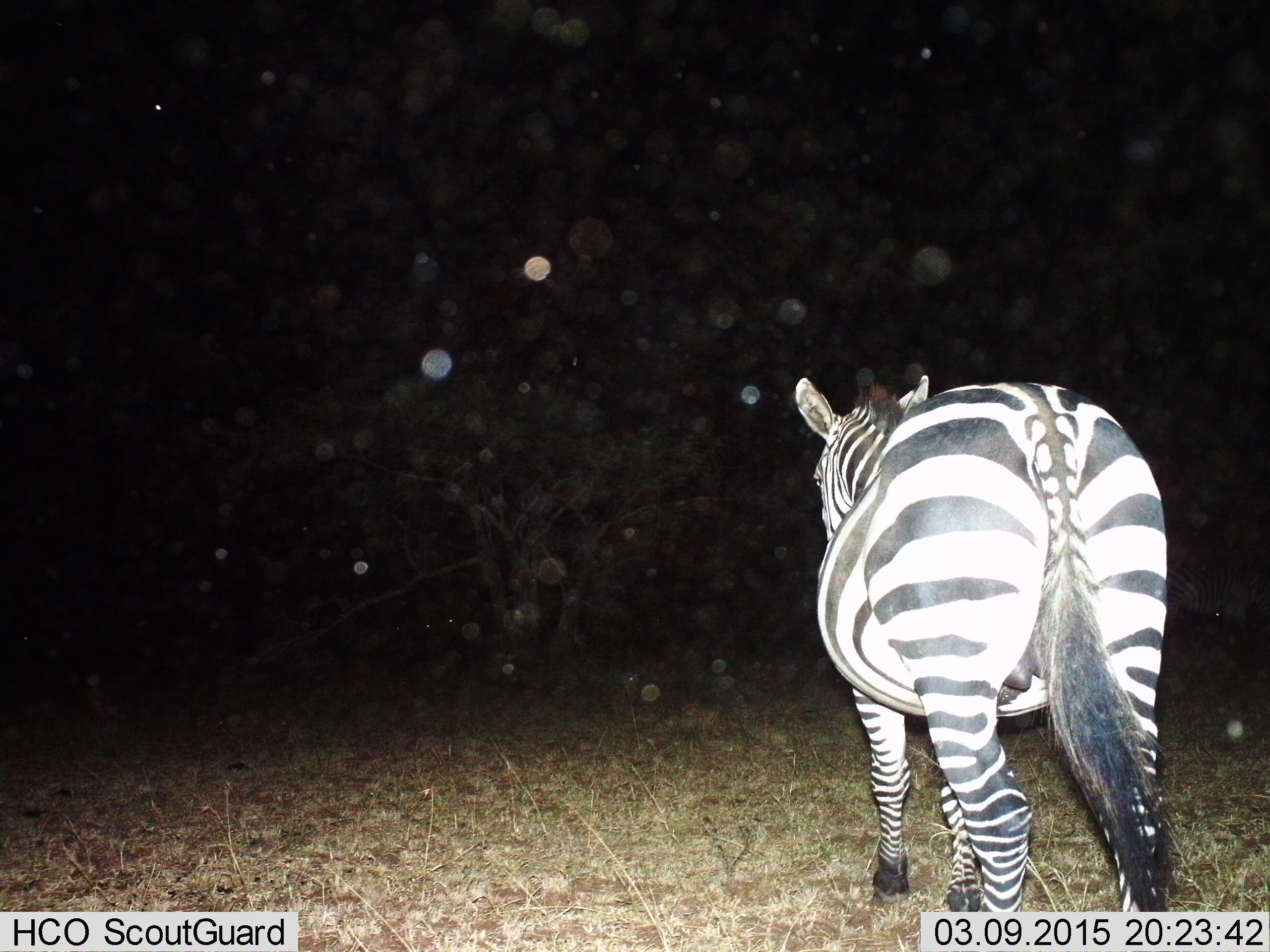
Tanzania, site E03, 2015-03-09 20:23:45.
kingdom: Animalia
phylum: Chordata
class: Mammalia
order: Perissodactyla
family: Equidae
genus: Equus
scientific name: Equus quagga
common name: plains zebra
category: zebra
Zebra (plains zebra) (Equus quagga), count 1. Behavior (volunteer vote fractions): standing 60%, resting 0%, moving 40%, interacting 0%. Young present (vote fraction): 0%. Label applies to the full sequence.